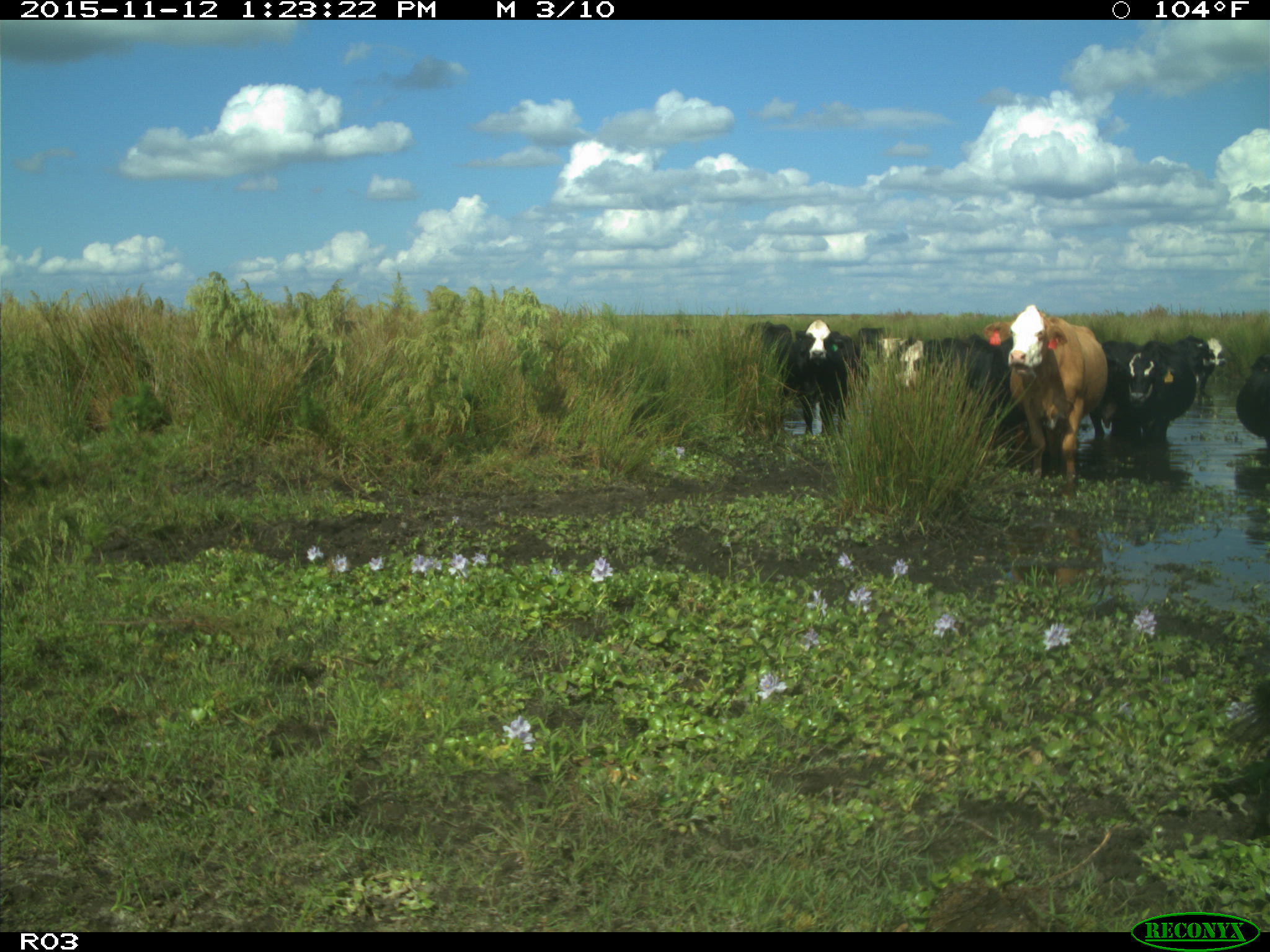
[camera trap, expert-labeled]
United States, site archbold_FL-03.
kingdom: Animalia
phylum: Chordata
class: Mammalia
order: Artiodactyla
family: Bovidae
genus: Bos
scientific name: Bos taurus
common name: domestic cow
Bos taurus (domestic cow).